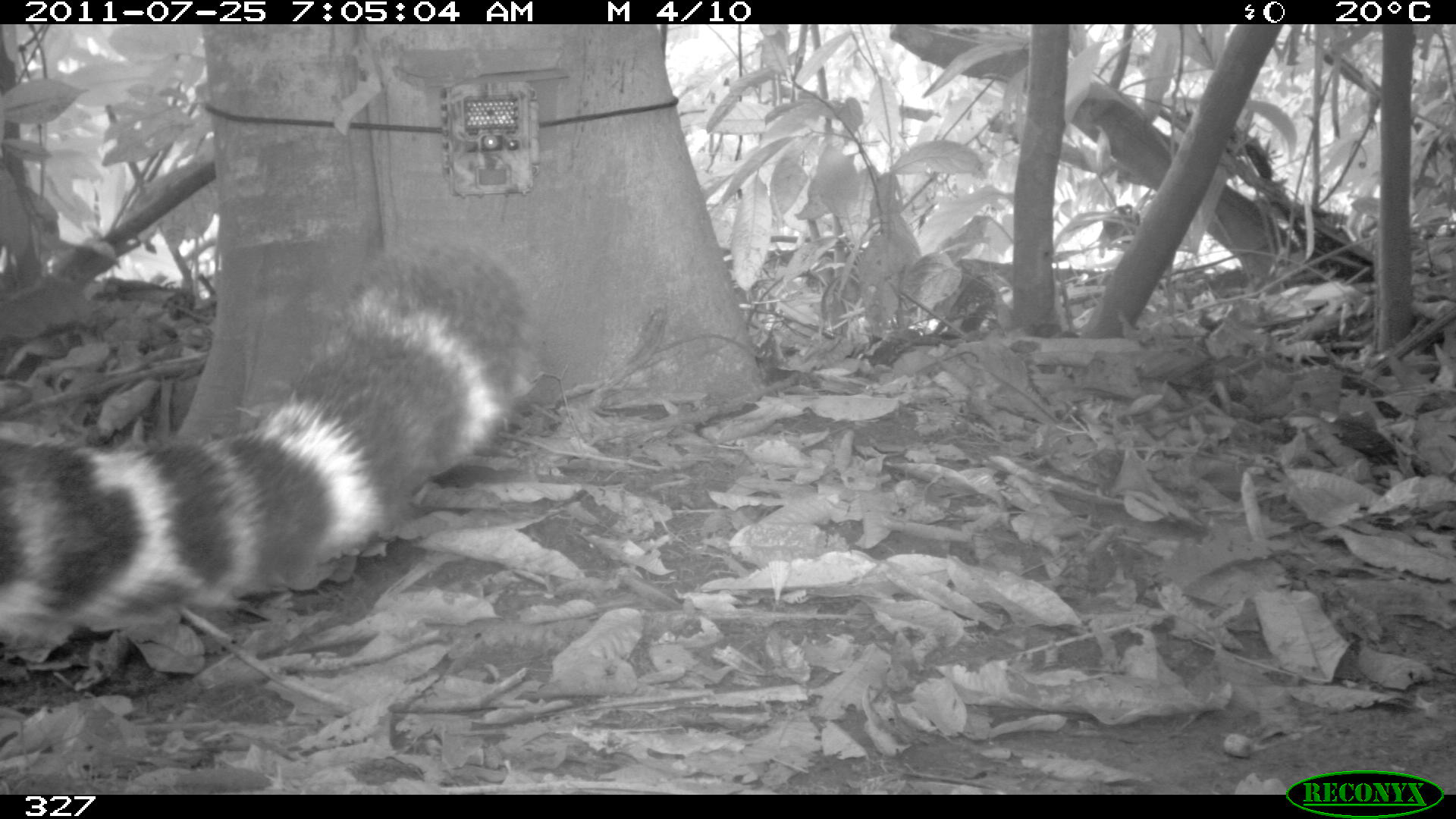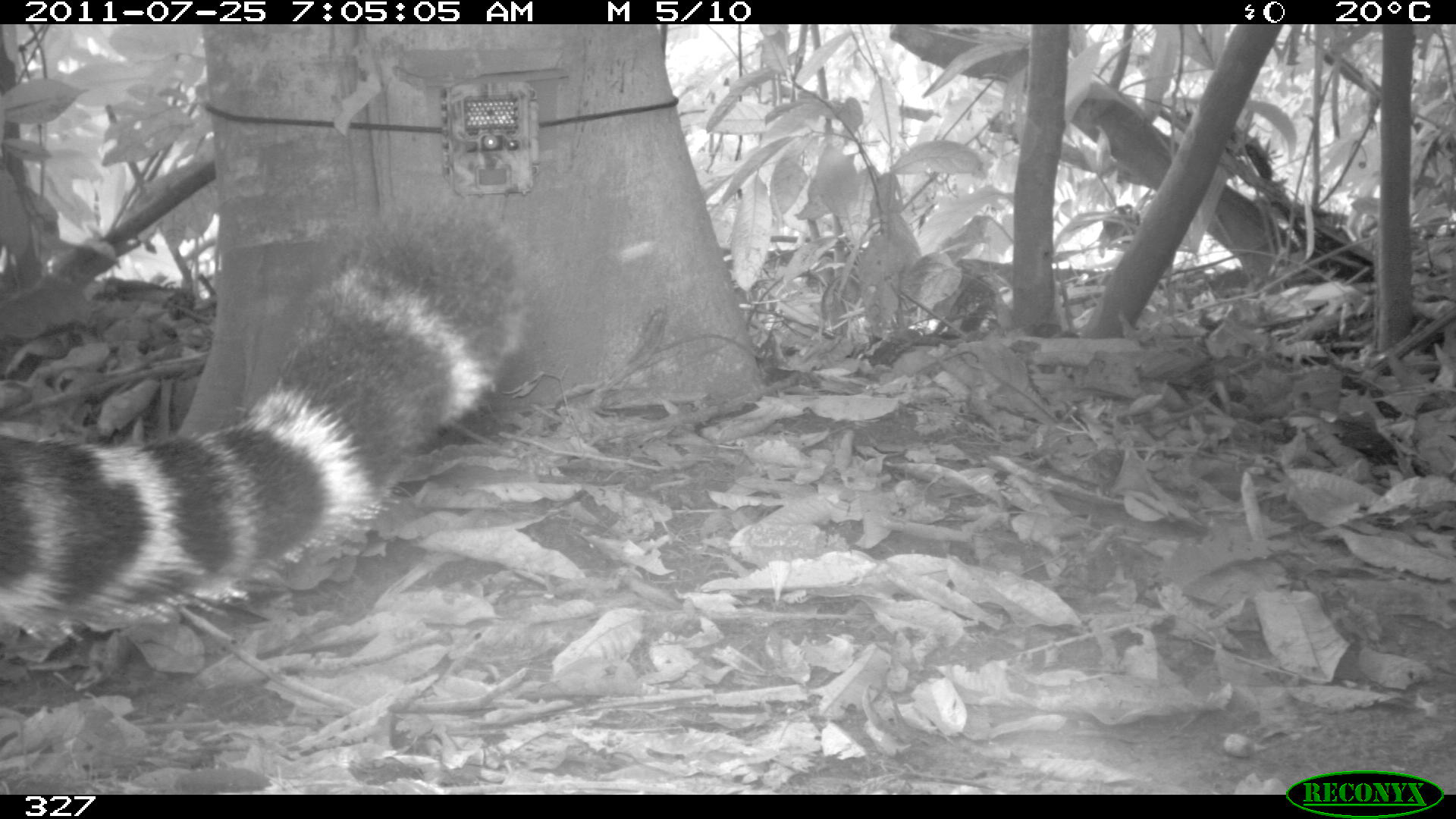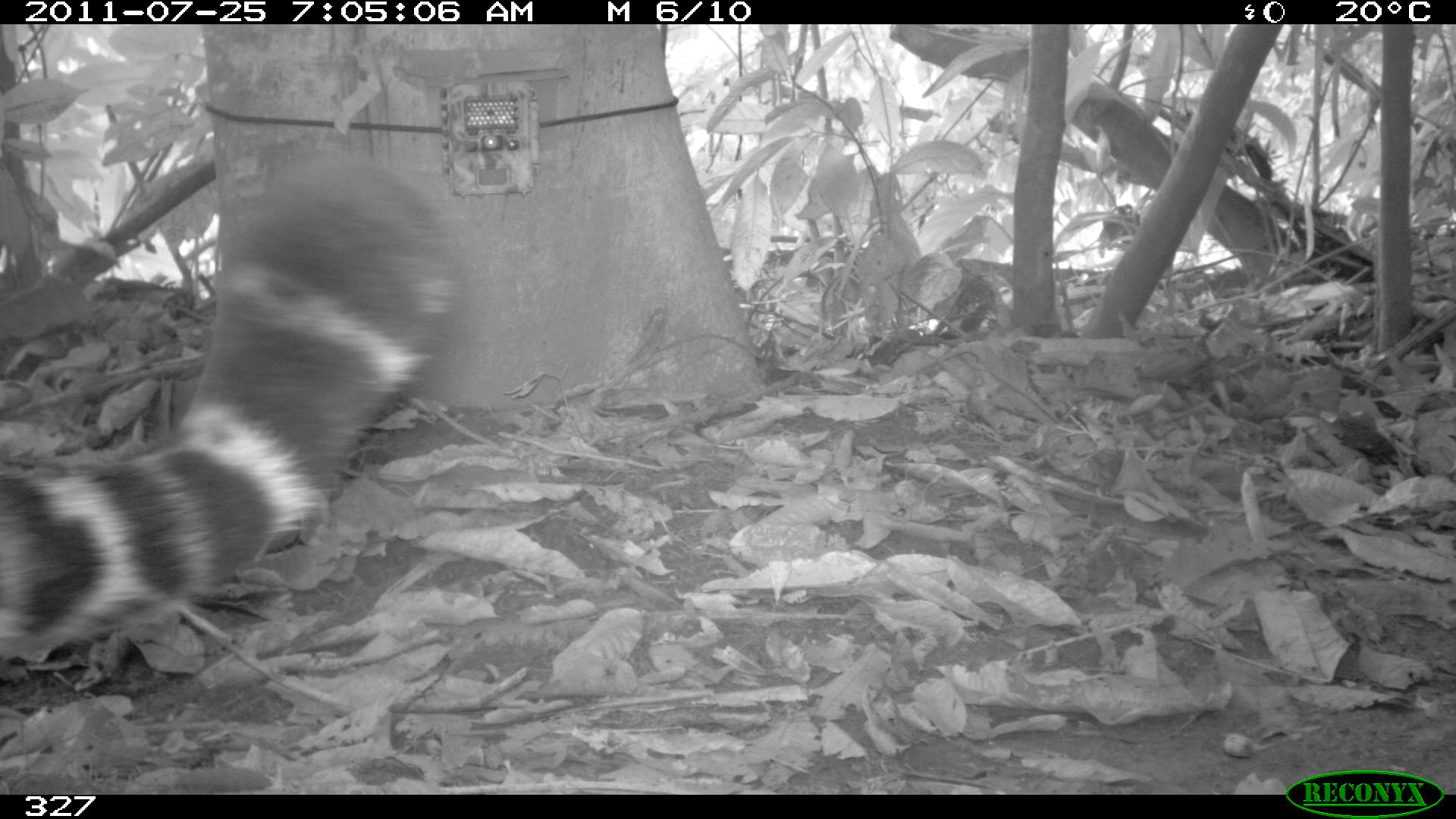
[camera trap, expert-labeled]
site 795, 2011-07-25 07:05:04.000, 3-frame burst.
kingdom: Animalia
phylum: Chordata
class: Mammalia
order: Carnivora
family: Felidae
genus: Panthera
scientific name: Panthera onca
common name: jaguar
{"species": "Panthera onca (jaguar)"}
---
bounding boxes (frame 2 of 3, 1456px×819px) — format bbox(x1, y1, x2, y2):
panthera onca: bbox(0, 193, 520, 638)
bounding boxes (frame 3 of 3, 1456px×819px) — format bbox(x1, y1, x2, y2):
panthera onca: bbox(0, 152, 457, 651)